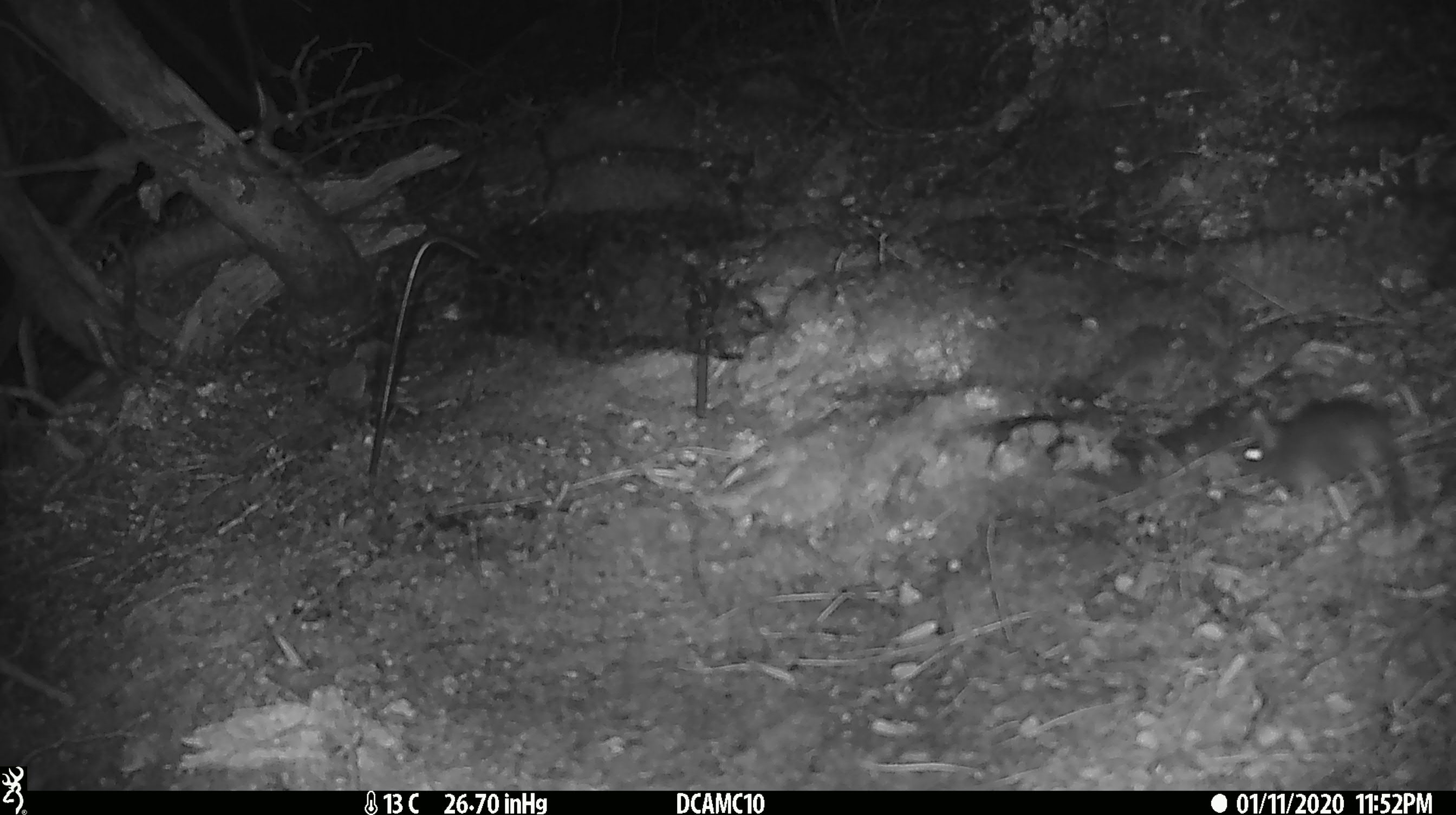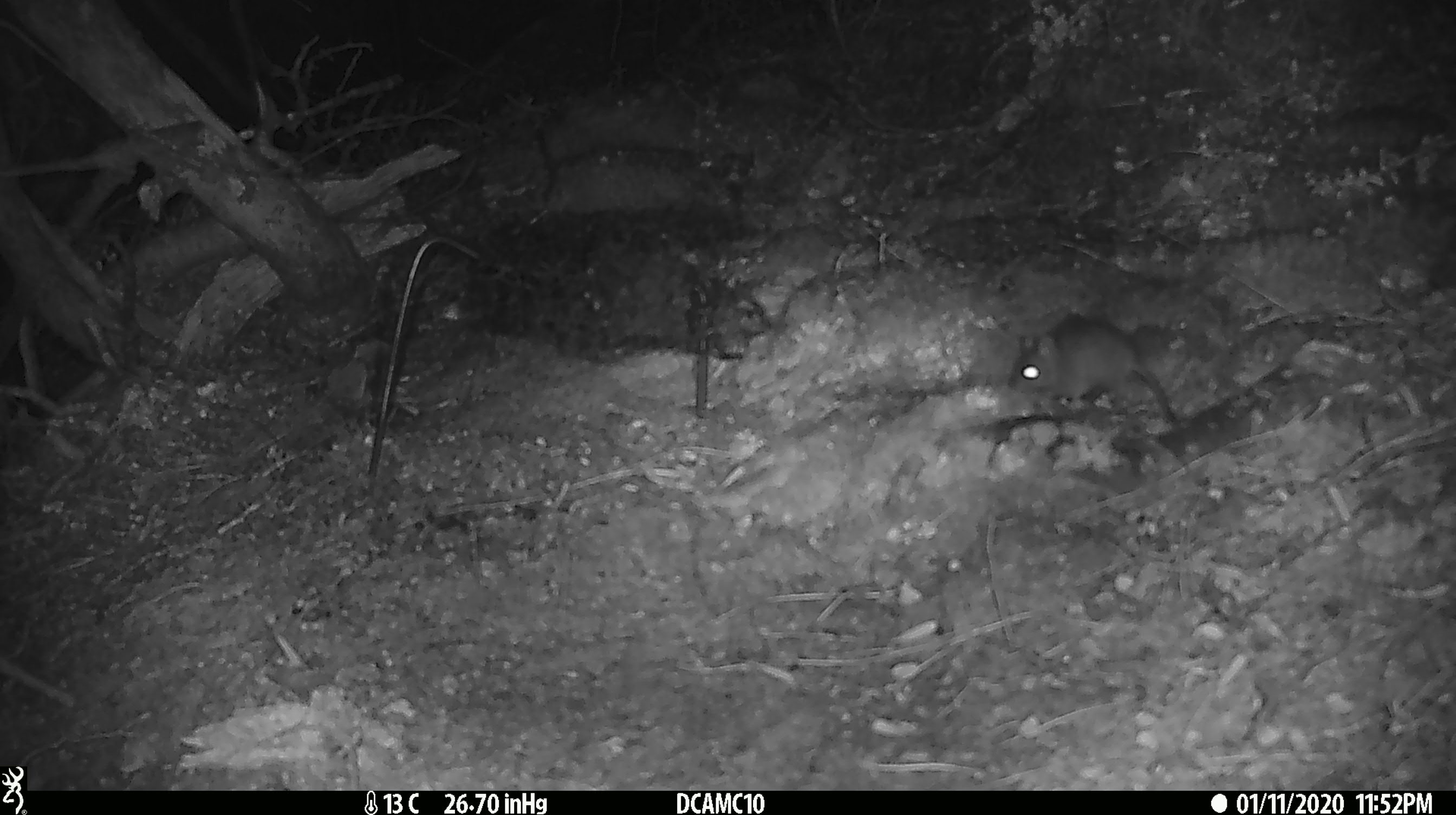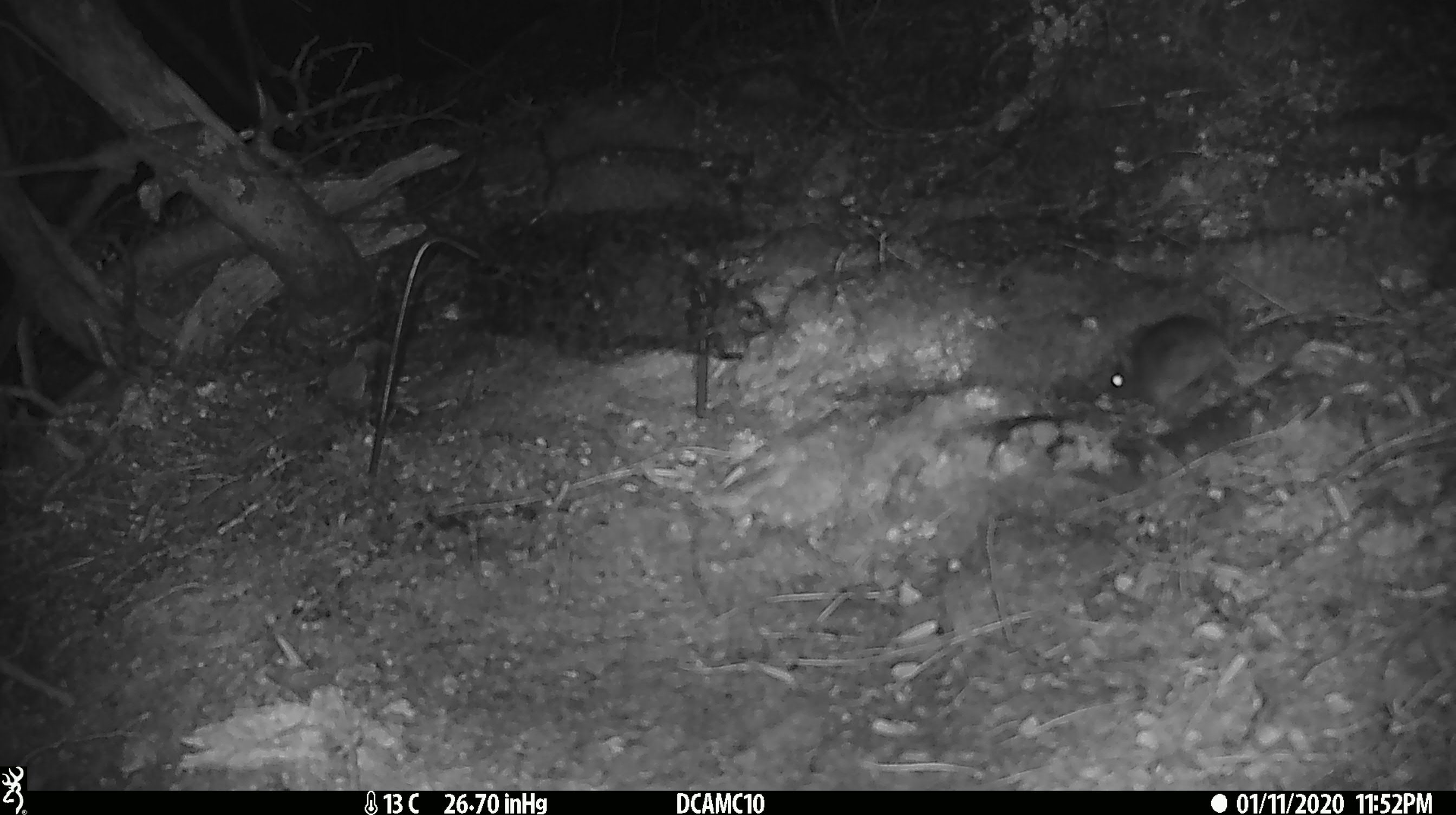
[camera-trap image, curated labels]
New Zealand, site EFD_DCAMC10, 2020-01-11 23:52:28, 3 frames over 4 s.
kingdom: Animalia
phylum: Chordata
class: Mammalia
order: Rodentia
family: Muridae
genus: Mus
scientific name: Mus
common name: mouse